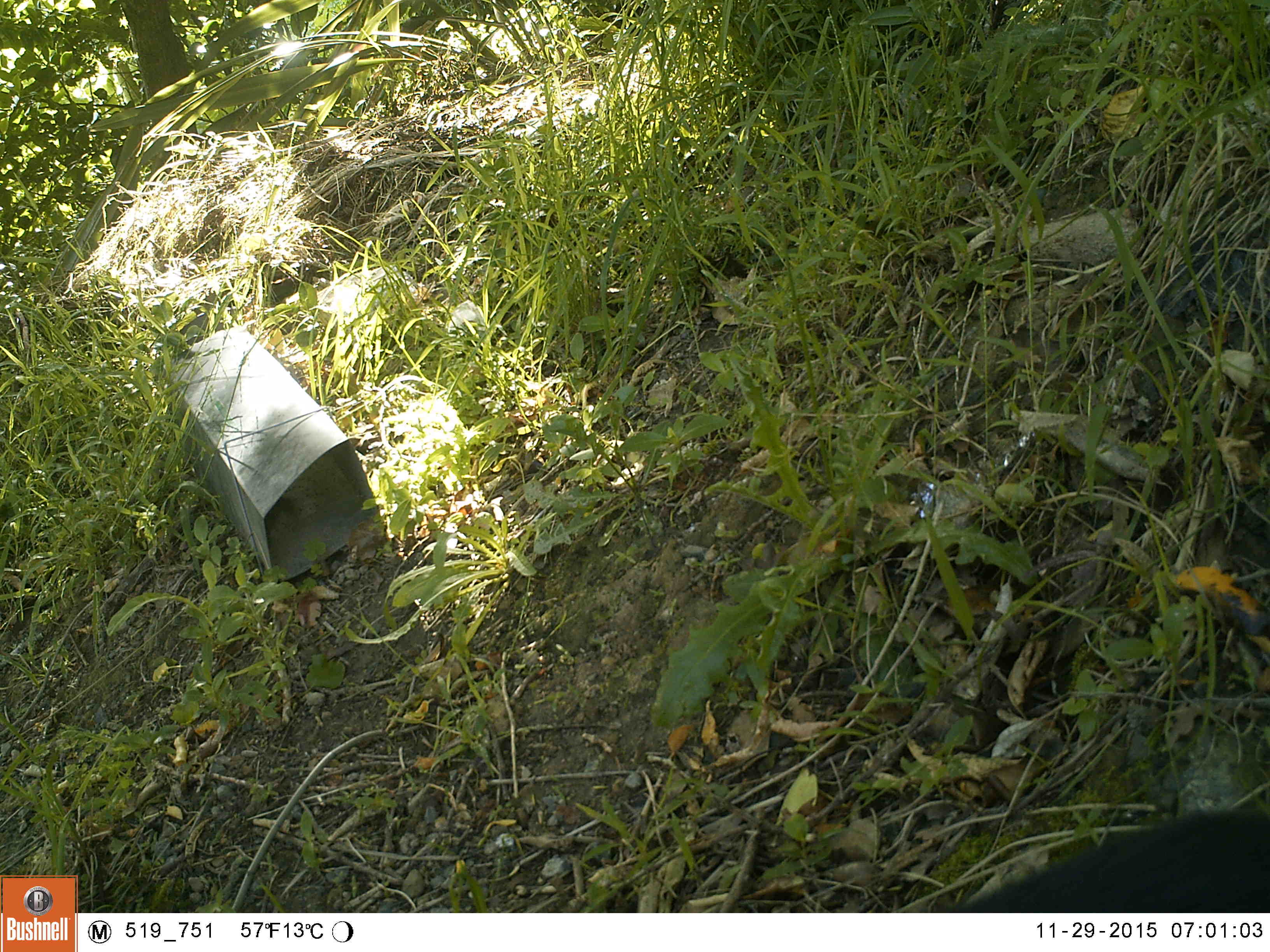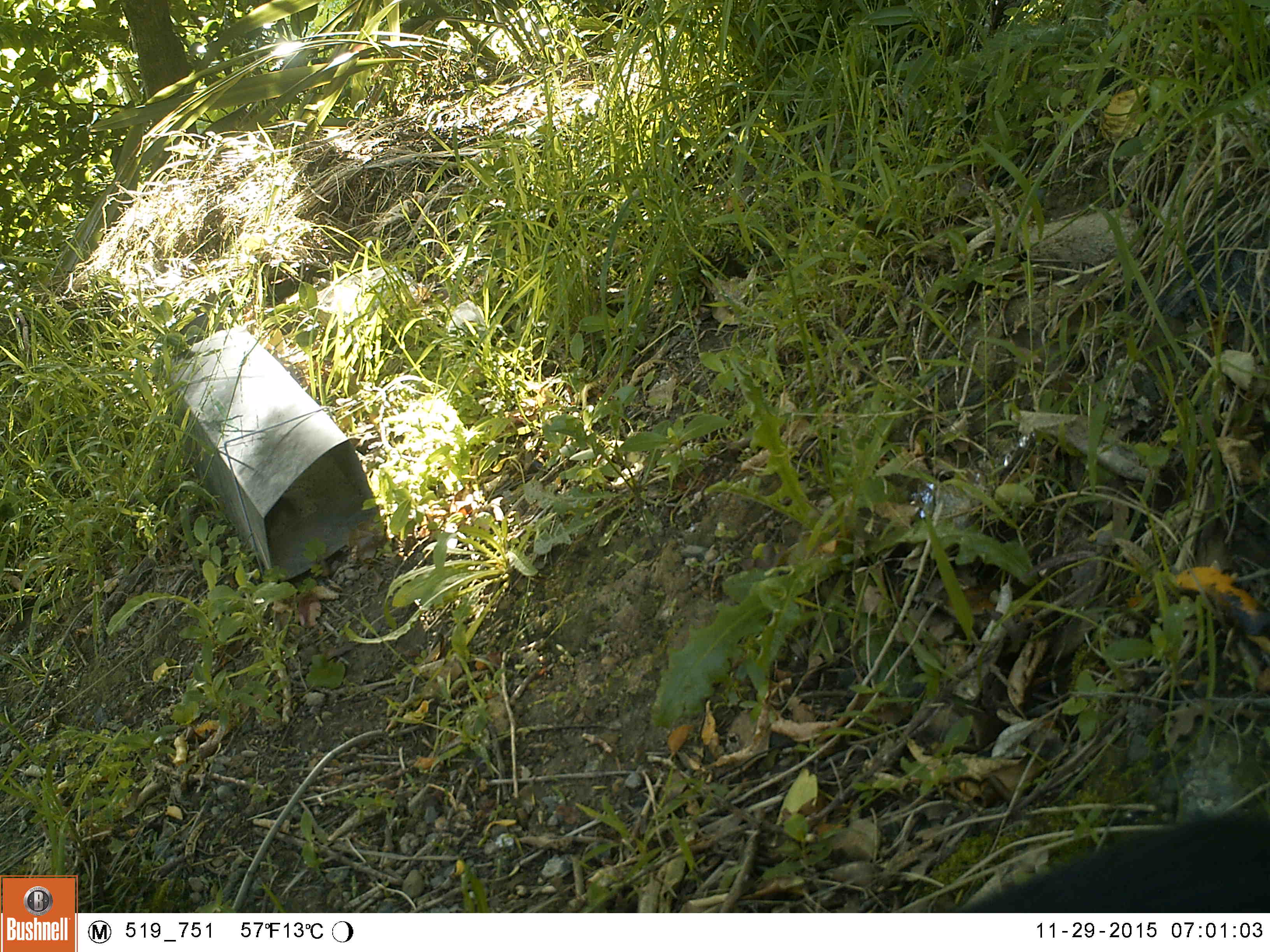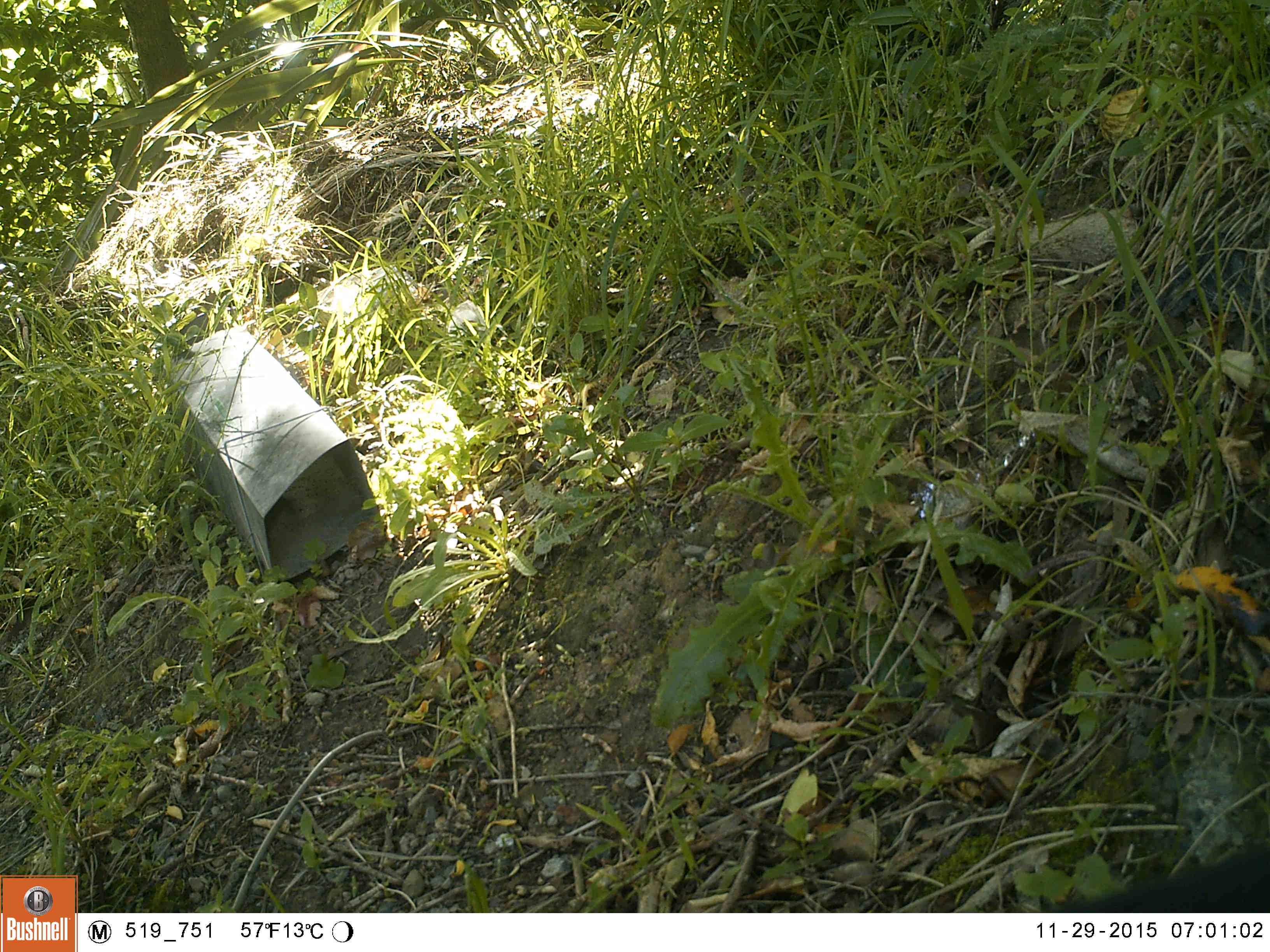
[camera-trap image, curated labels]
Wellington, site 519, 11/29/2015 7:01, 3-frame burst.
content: unidentified animal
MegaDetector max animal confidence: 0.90